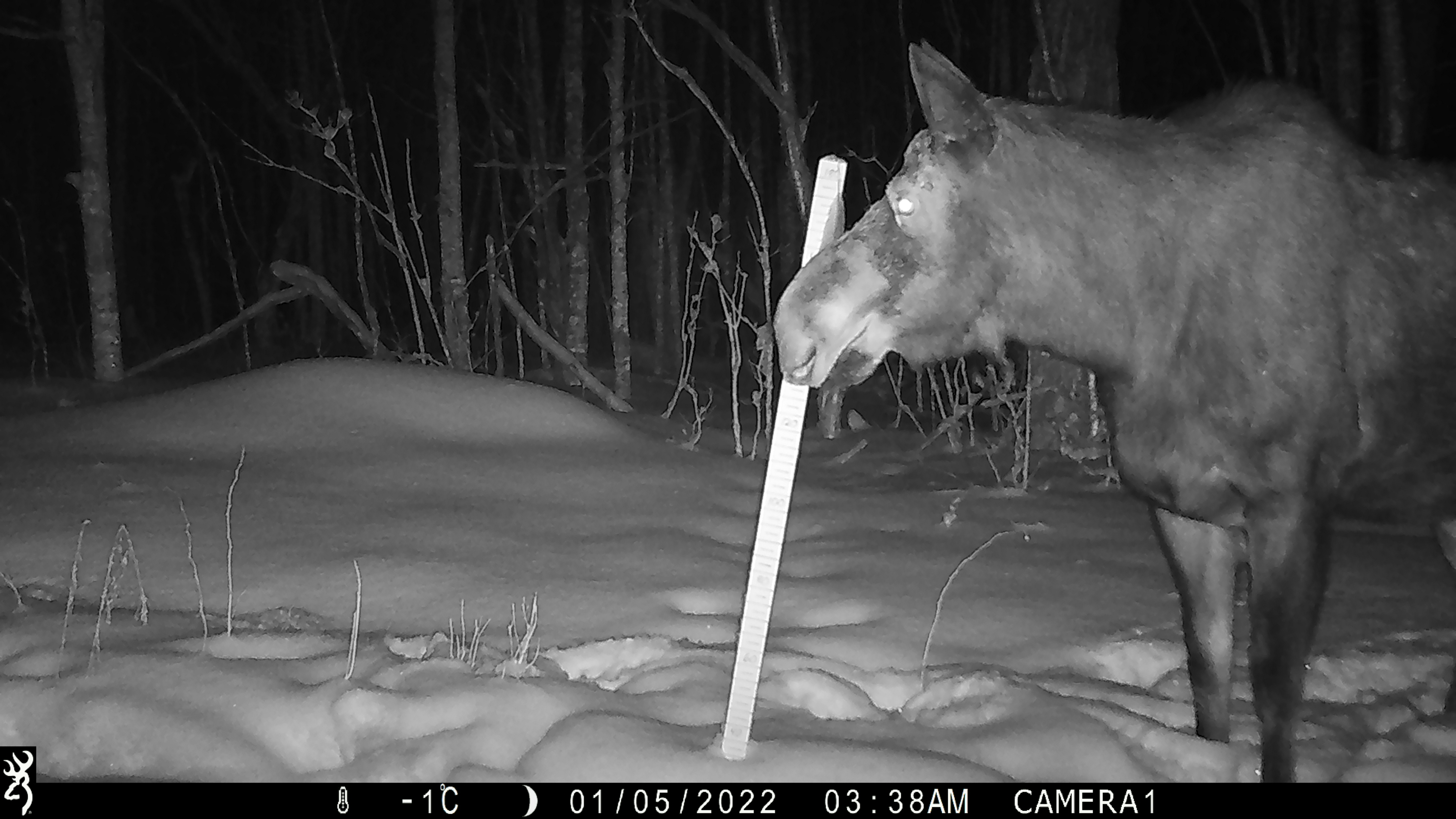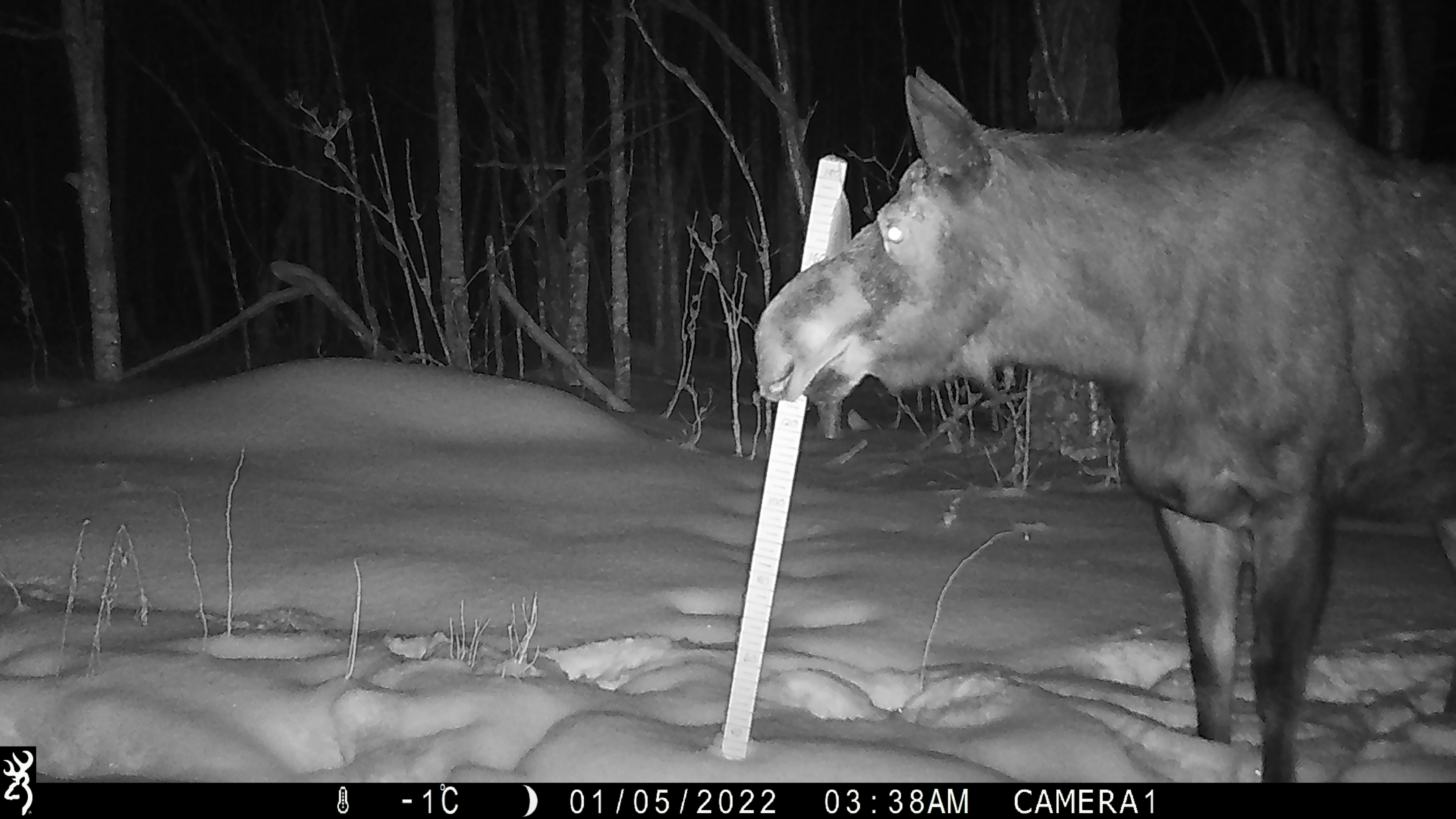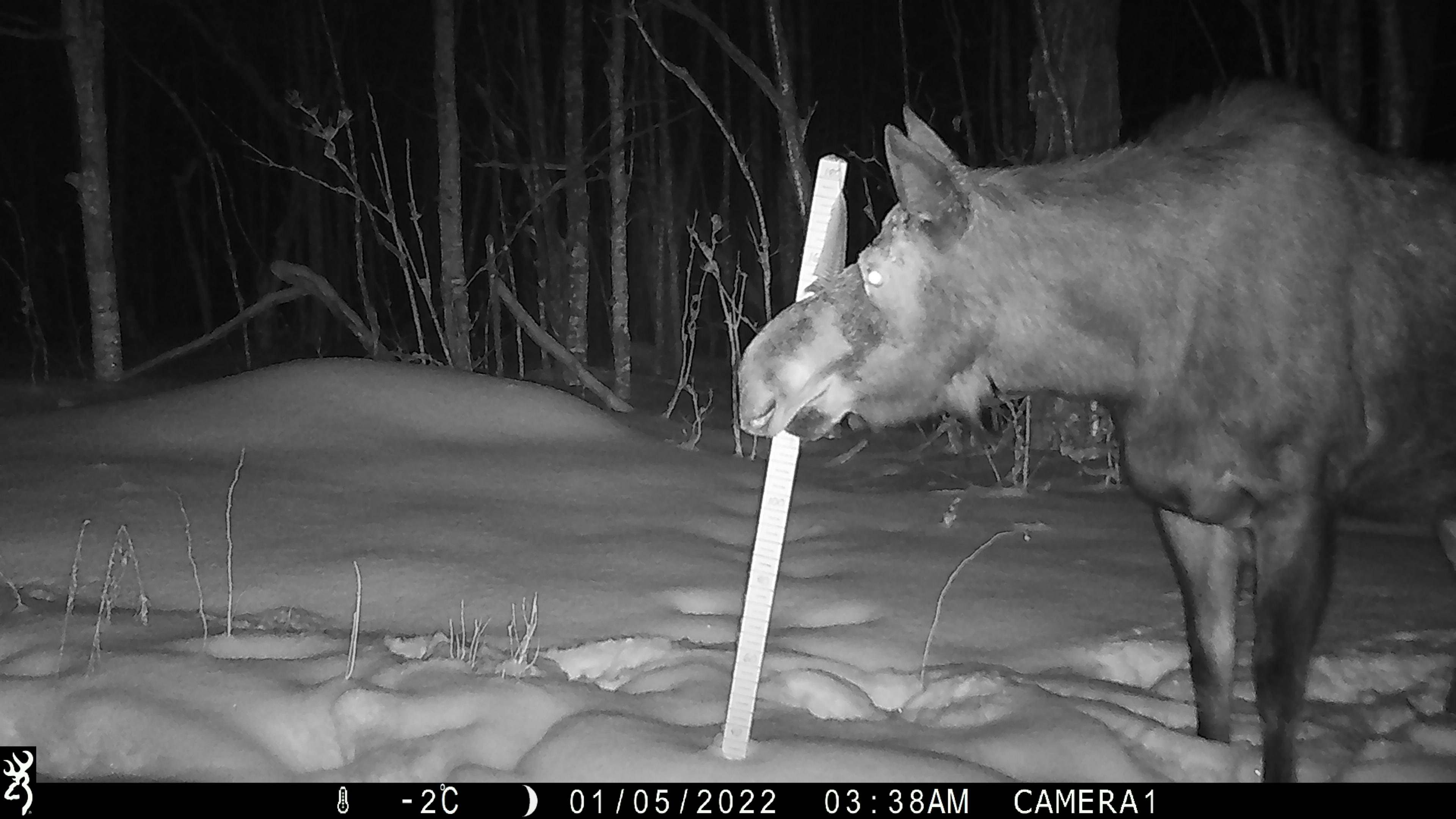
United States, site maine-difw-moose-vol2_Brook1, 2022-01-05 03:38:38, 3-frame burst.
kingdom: Animalia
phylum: Chordata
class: Mammalia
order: Artiodactyla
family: Cervidae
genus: Alces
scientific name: Alces alces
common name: moose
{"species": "moose (Alces alces)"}